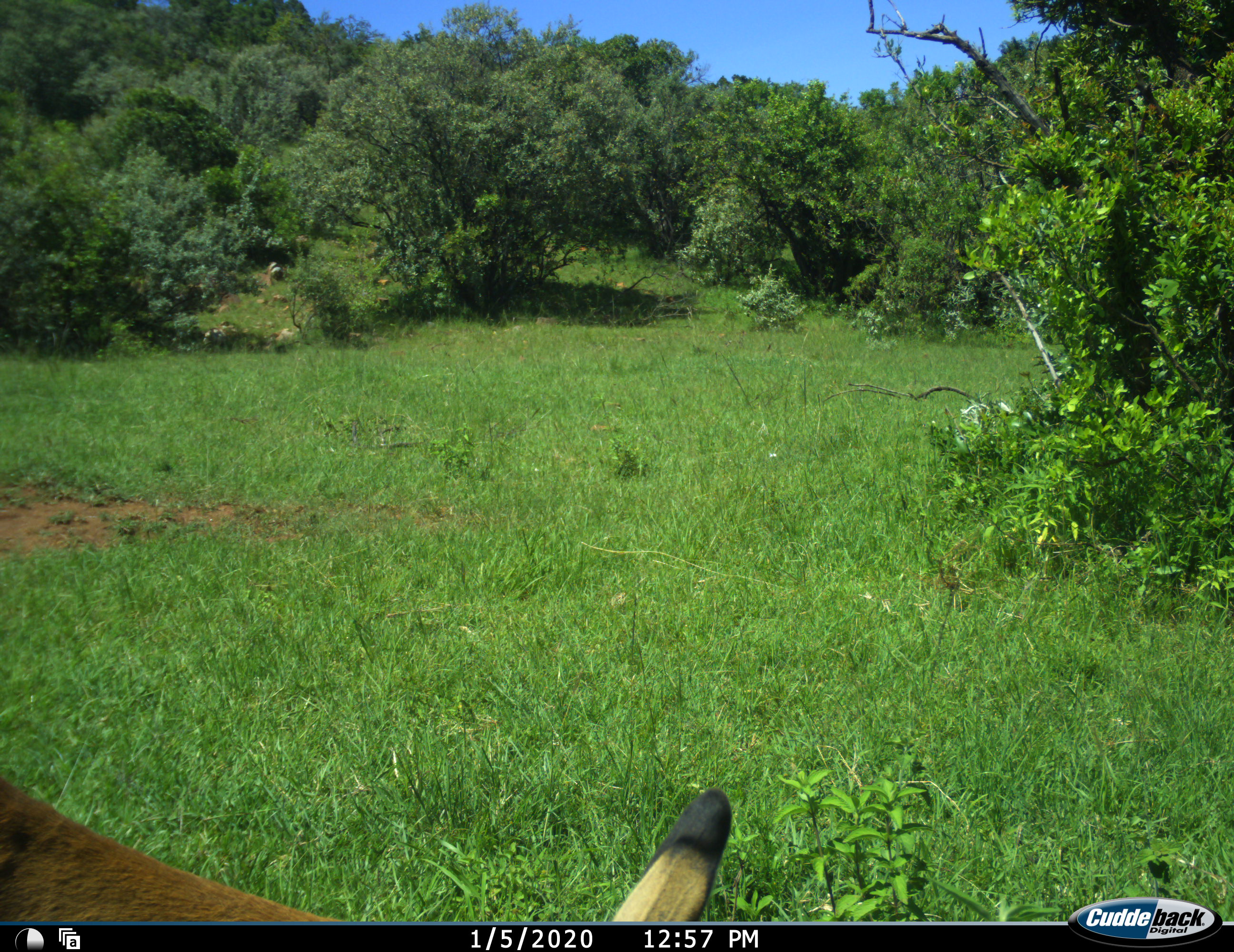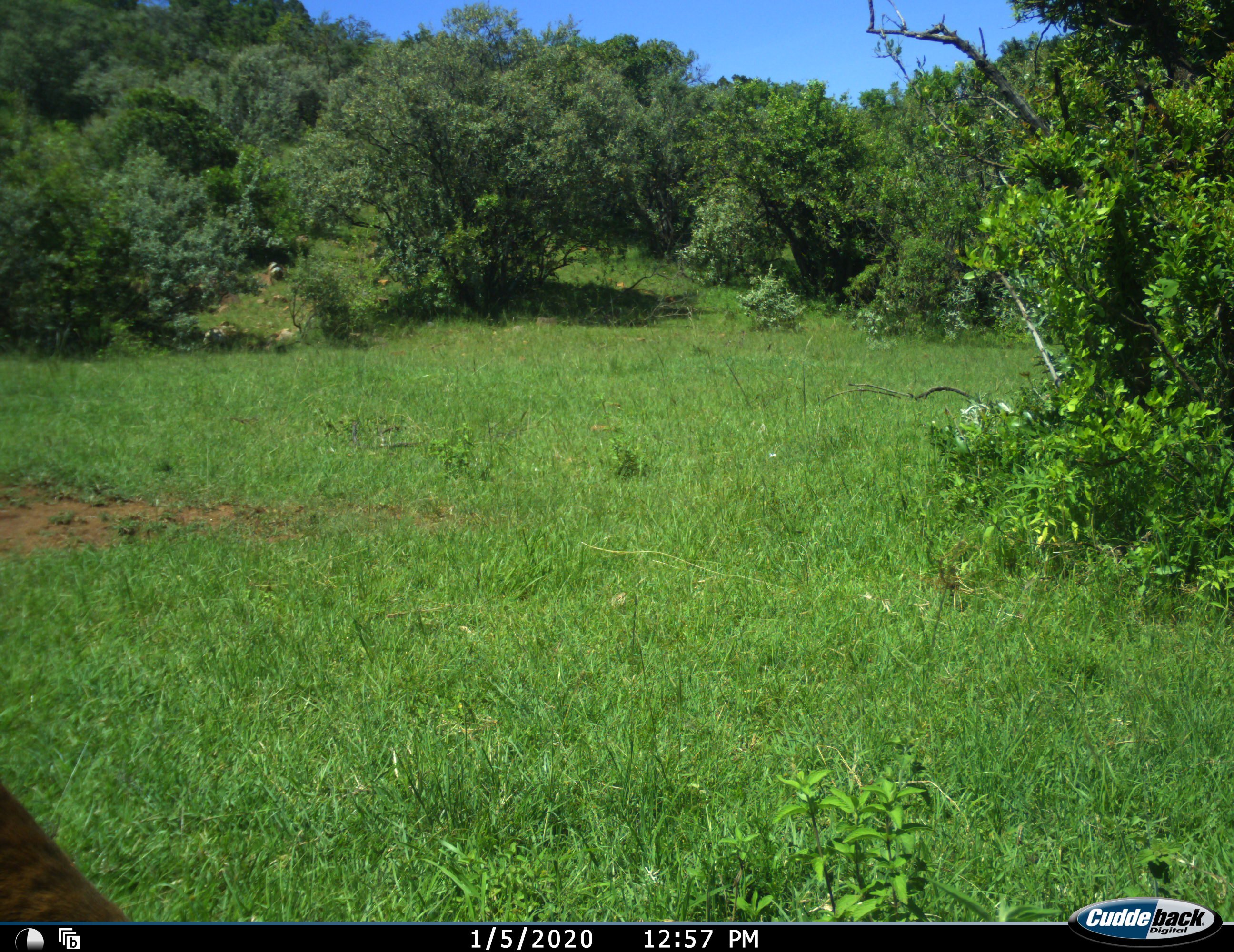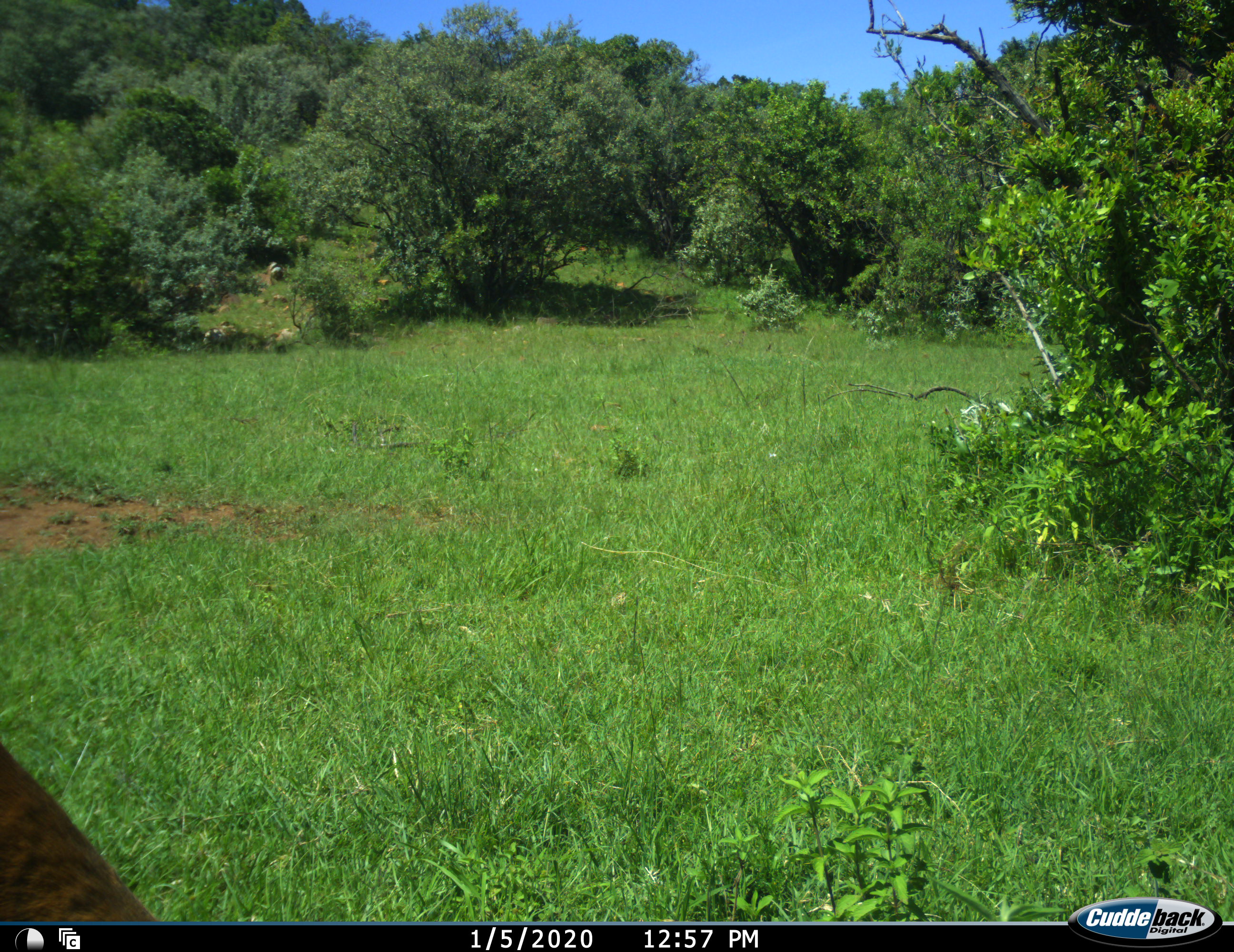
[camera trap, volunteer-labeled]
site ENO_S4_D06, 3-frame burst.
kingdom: Animalia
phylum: Chordata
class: Mammalia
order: Artiodactyla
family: Bovidae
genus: Aepyceros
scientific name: Aepyceros melampus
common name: impala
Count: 1.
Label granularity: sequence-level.